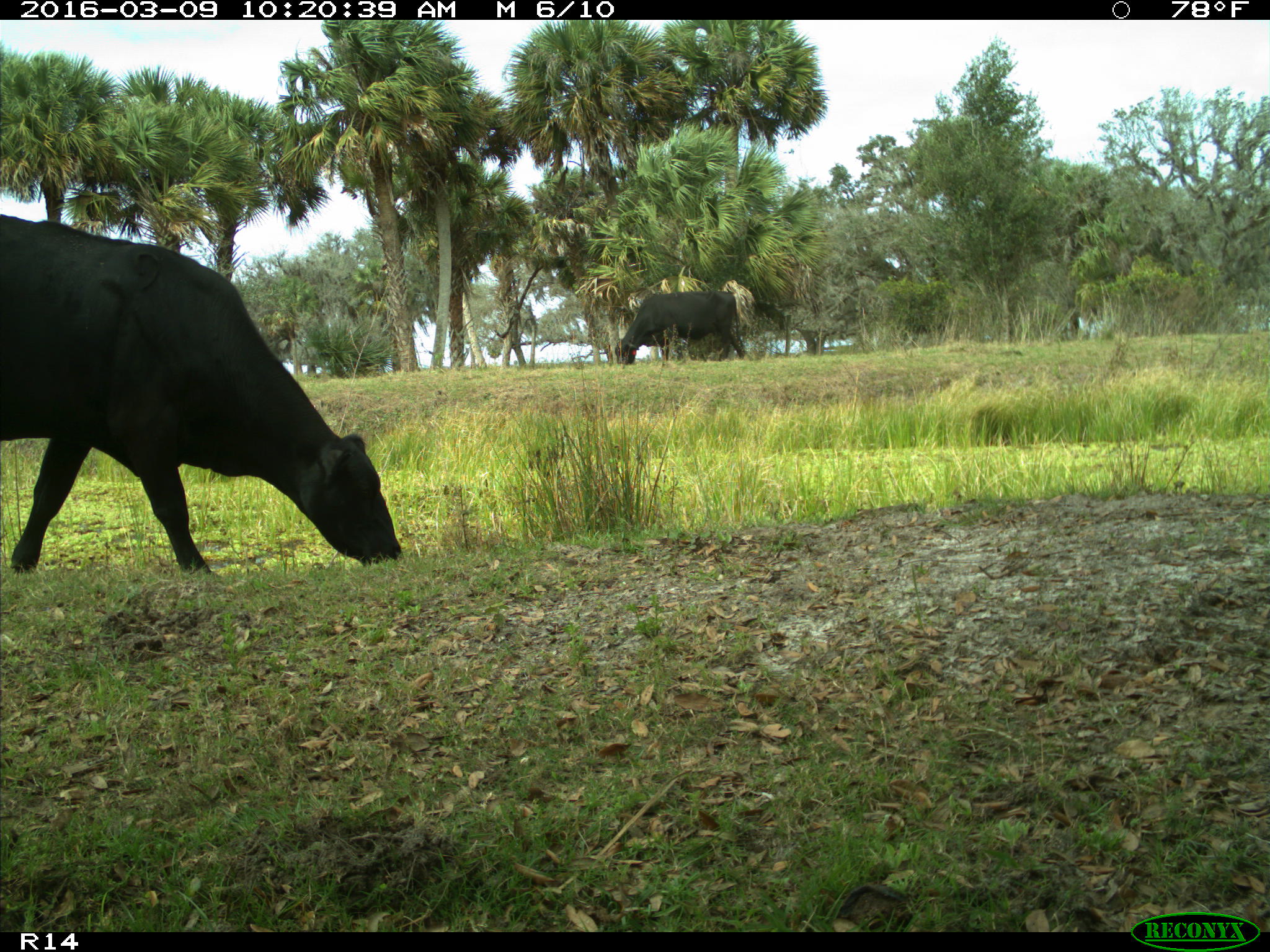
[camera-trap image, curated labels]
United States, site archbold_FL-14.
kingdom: Animalia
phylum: Chordata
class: Mammalia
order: Artiodactyla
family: Bovidae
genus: Bos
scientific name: Bos taurus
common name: domestic cow